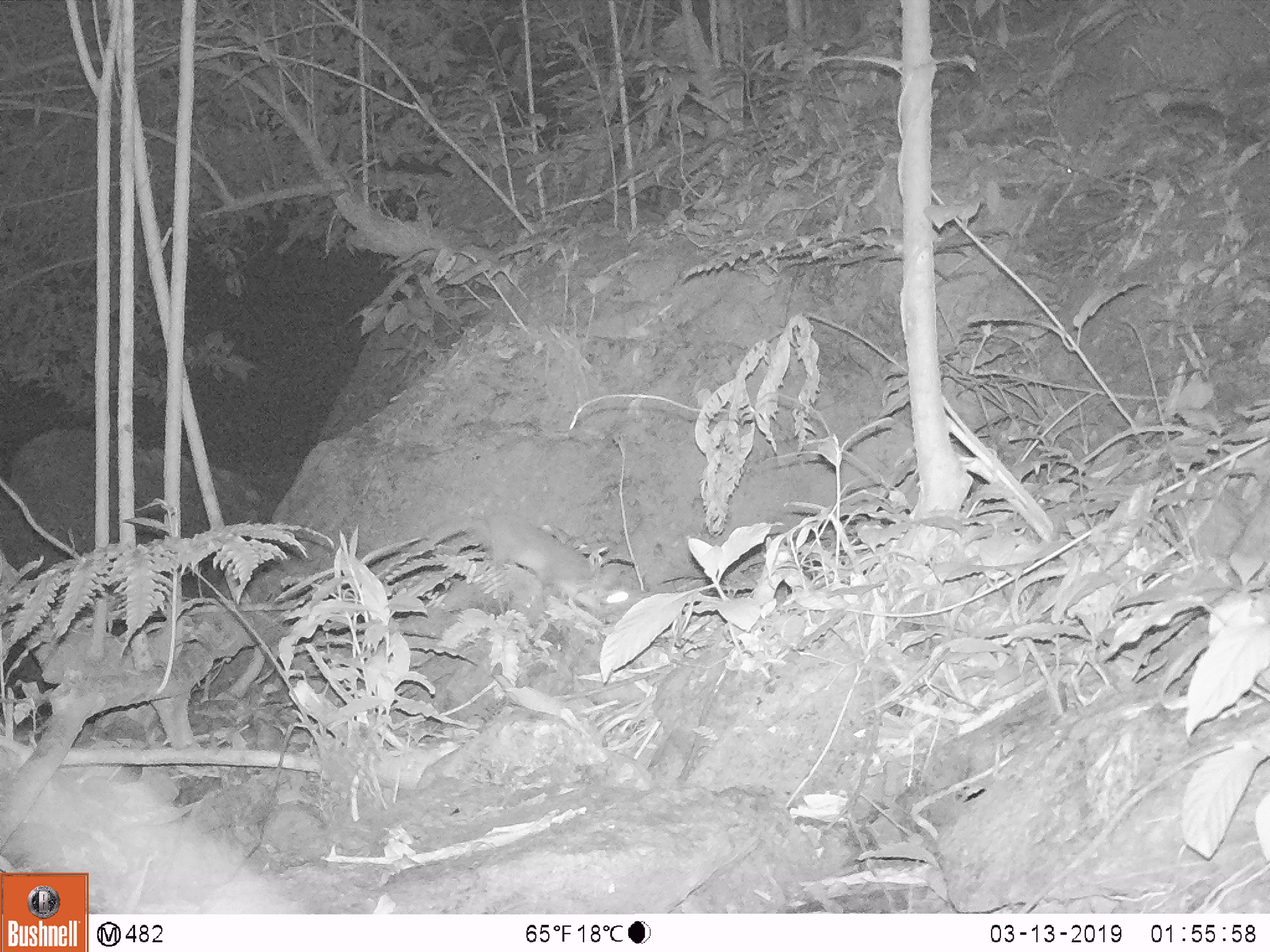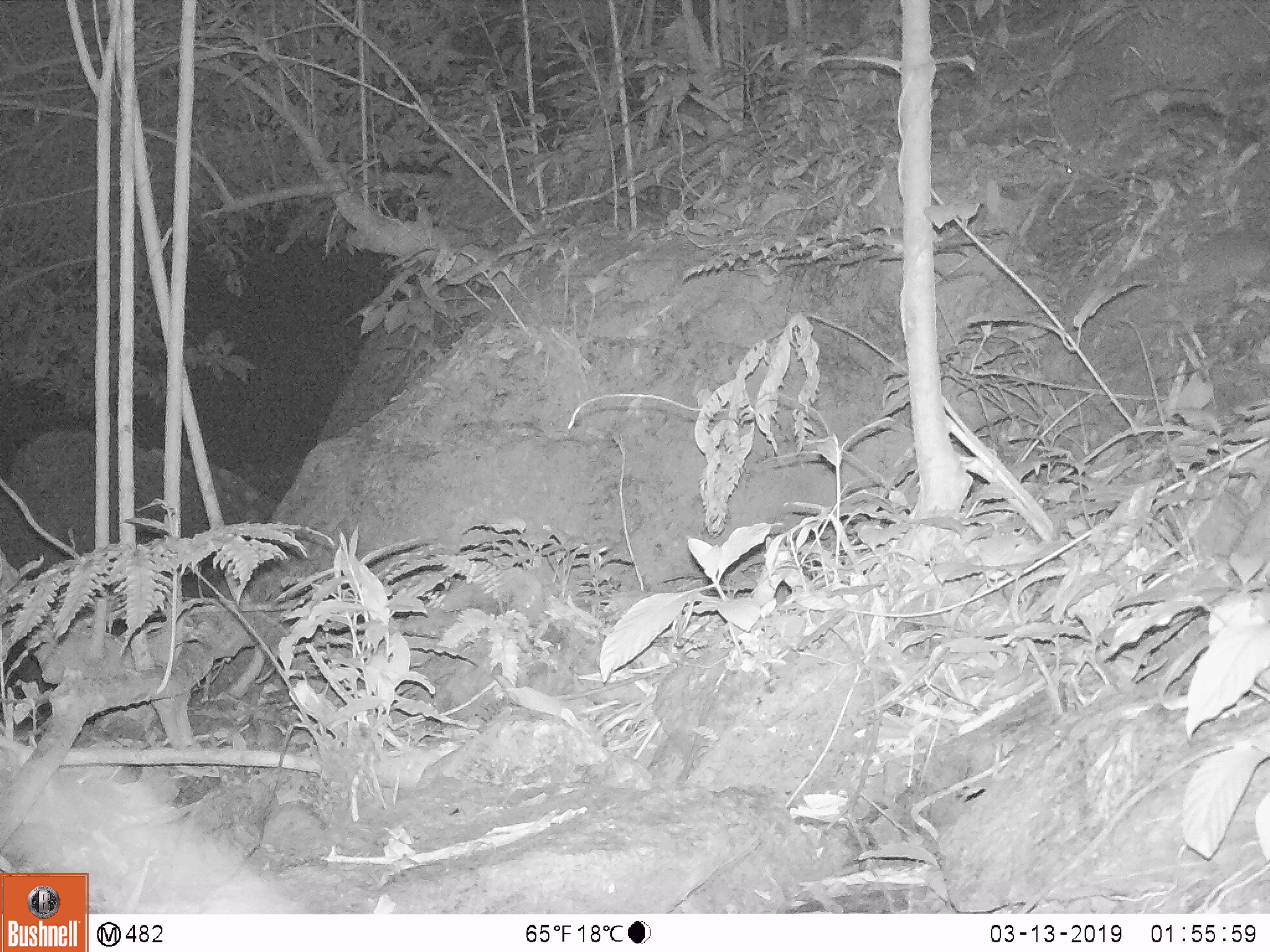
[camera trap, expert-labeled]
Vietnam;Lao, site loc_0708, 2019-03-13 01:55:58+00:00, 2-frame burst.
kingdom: Animalia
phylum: Chordata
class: Mammalia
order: Carnivora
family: Mustelidae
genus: Melogale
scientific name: Melogale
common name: ferret badger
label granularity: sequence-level